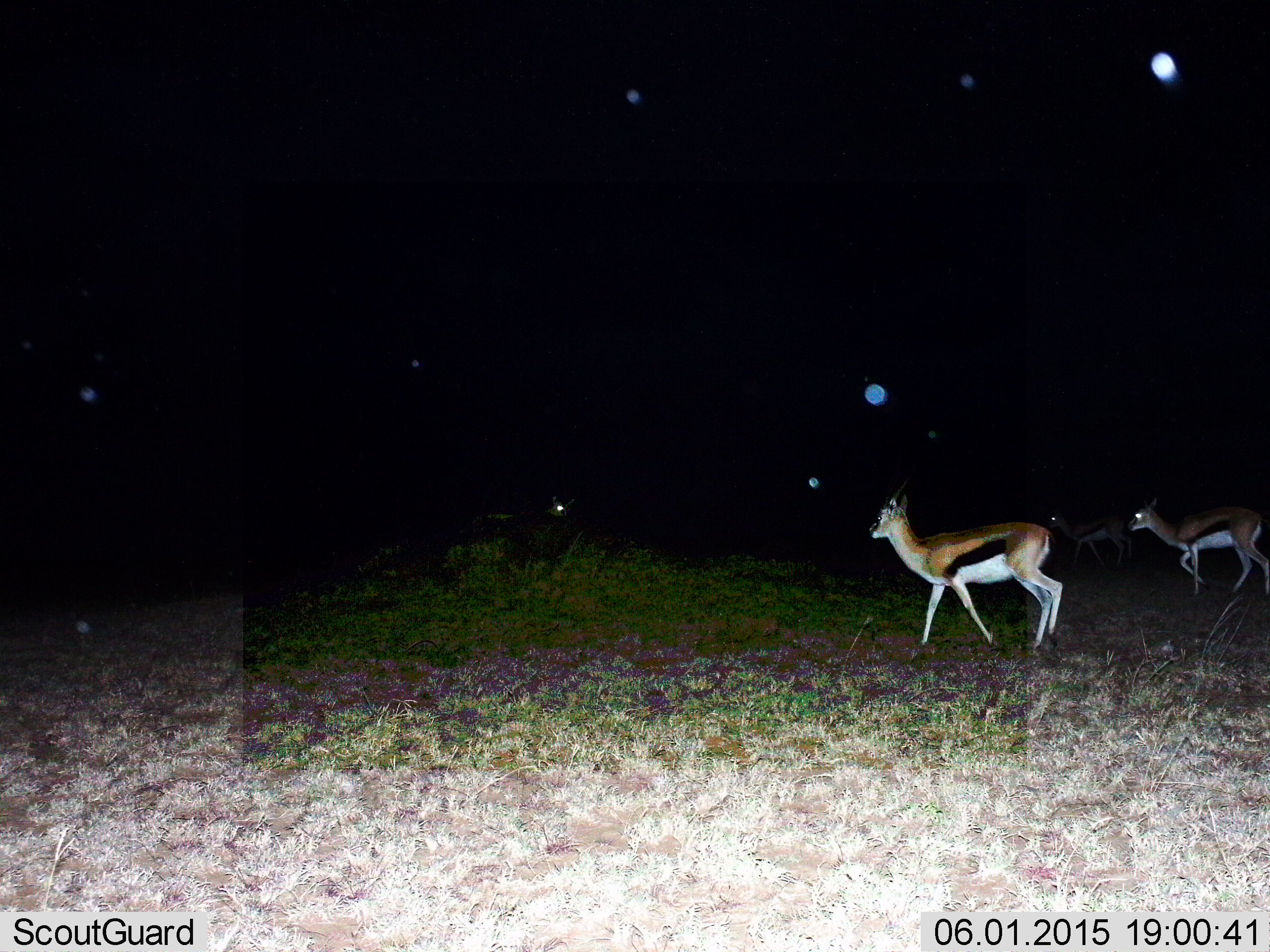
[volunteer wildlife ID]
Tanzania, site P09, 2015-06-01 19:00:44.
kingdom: Animalia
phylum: Chordata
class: Mammalia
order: Artiodactyla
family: Bovidae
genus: Eudorcas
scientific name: Eudorcas thomsonii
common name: thomson's gazelle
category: gazellethomsons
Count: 3.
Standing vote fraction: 10%.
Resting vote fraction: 0%.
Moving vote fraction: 100%.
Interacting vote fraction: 0%.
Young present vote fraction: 0%.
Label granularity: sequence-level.